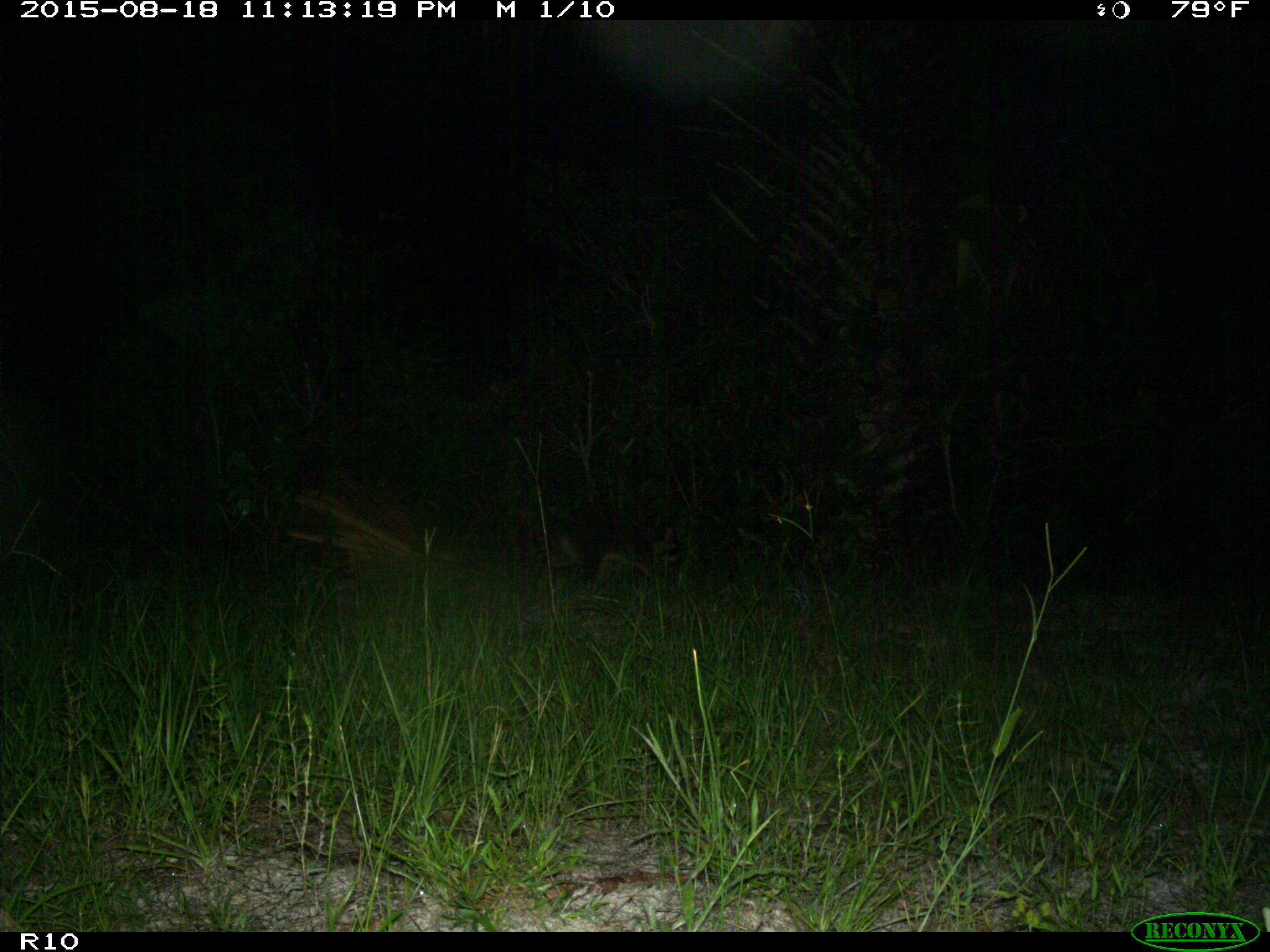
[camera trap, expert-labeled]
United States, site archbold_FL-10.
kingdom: Animalia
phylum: Chordata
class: Mammalia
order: Carnivora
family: Procyonidae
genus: Procyon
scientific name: Procyon lotor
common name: common raccoon